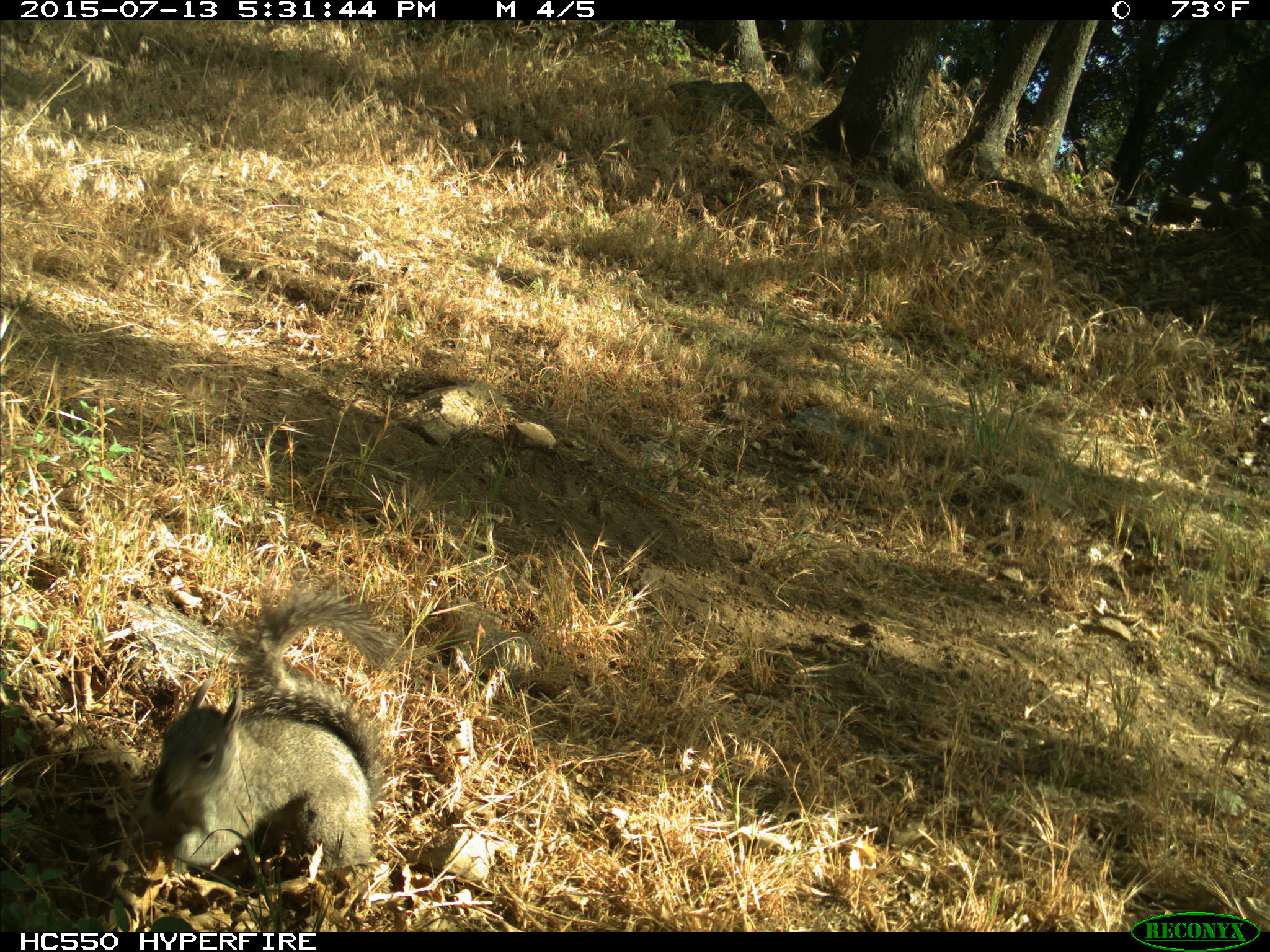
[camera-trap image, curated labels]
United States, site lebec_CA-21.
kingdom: Animalia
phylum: Chordata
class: Mammalia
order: Rodentia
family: Sciuridae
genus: Sciurus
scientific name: Sciurus carolinensis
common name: eastern gray squirrel